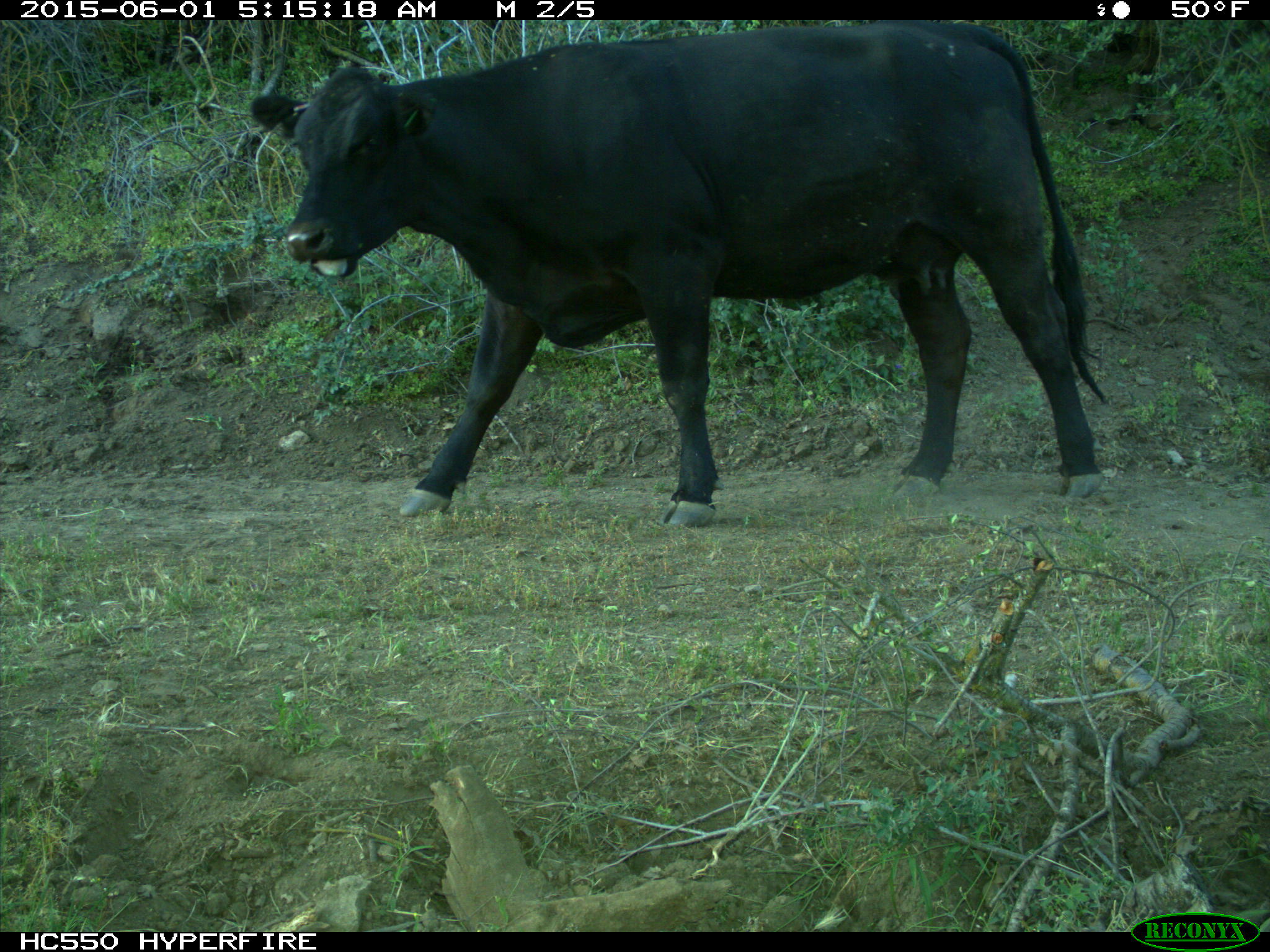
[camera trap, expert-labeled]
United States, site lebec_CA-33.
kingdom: Animalia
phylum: Chordata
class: Mammalia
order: Artiodactyla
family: Bovidae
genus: Bos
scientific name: Bos taurus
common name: domestic cow